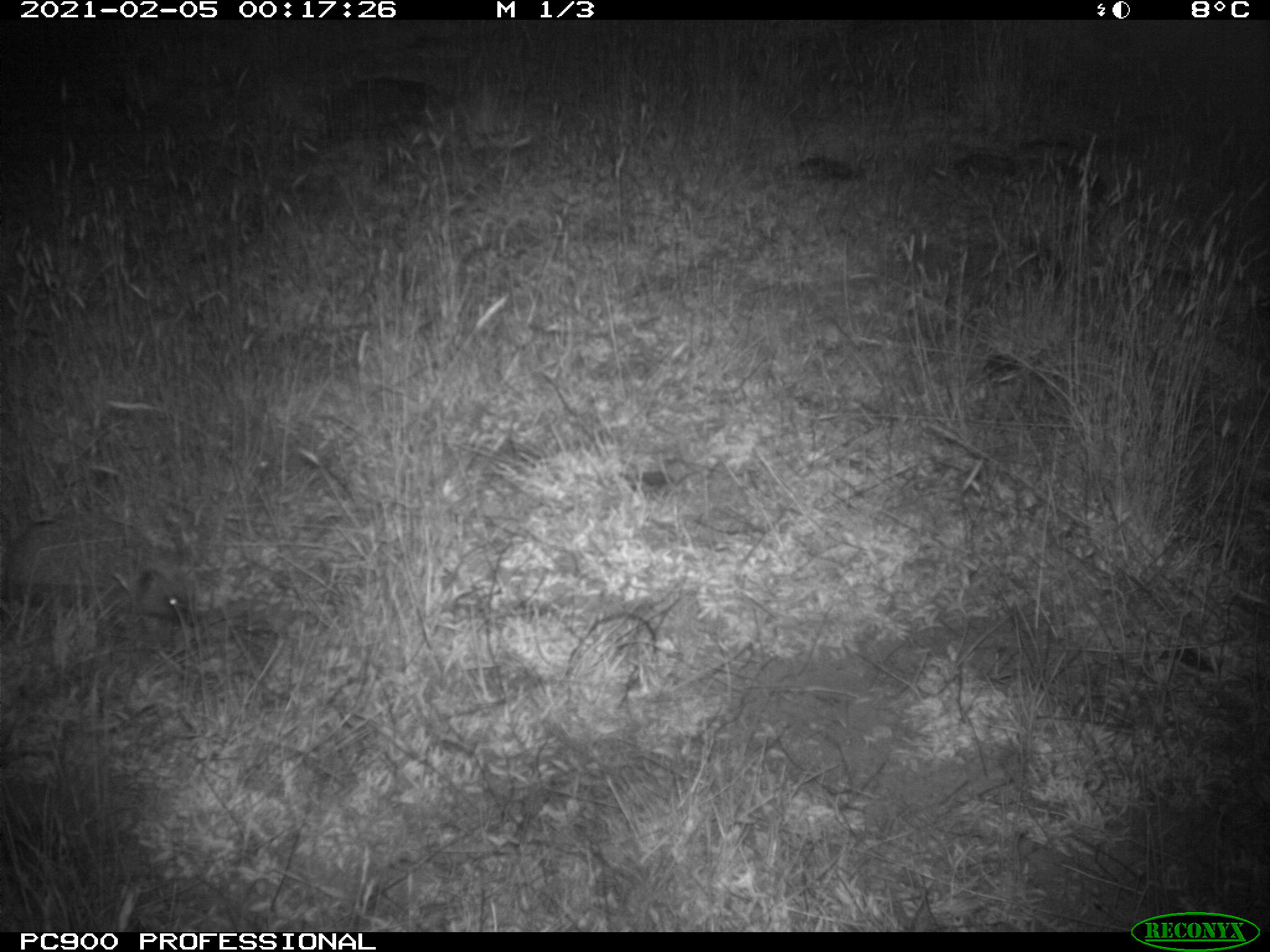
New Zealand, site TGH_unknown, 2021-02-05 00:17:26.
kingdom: Animalia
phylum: Chordata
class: Mammalia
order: Eulipotyphla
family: Erinaceidae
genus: Erinaceus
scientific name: Erinaceus europaeus europaeus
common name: european hedgehog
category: hedgehog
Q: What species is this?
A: Hedgehog (european hedgehog) (Erinaceus europaeus europaeus).